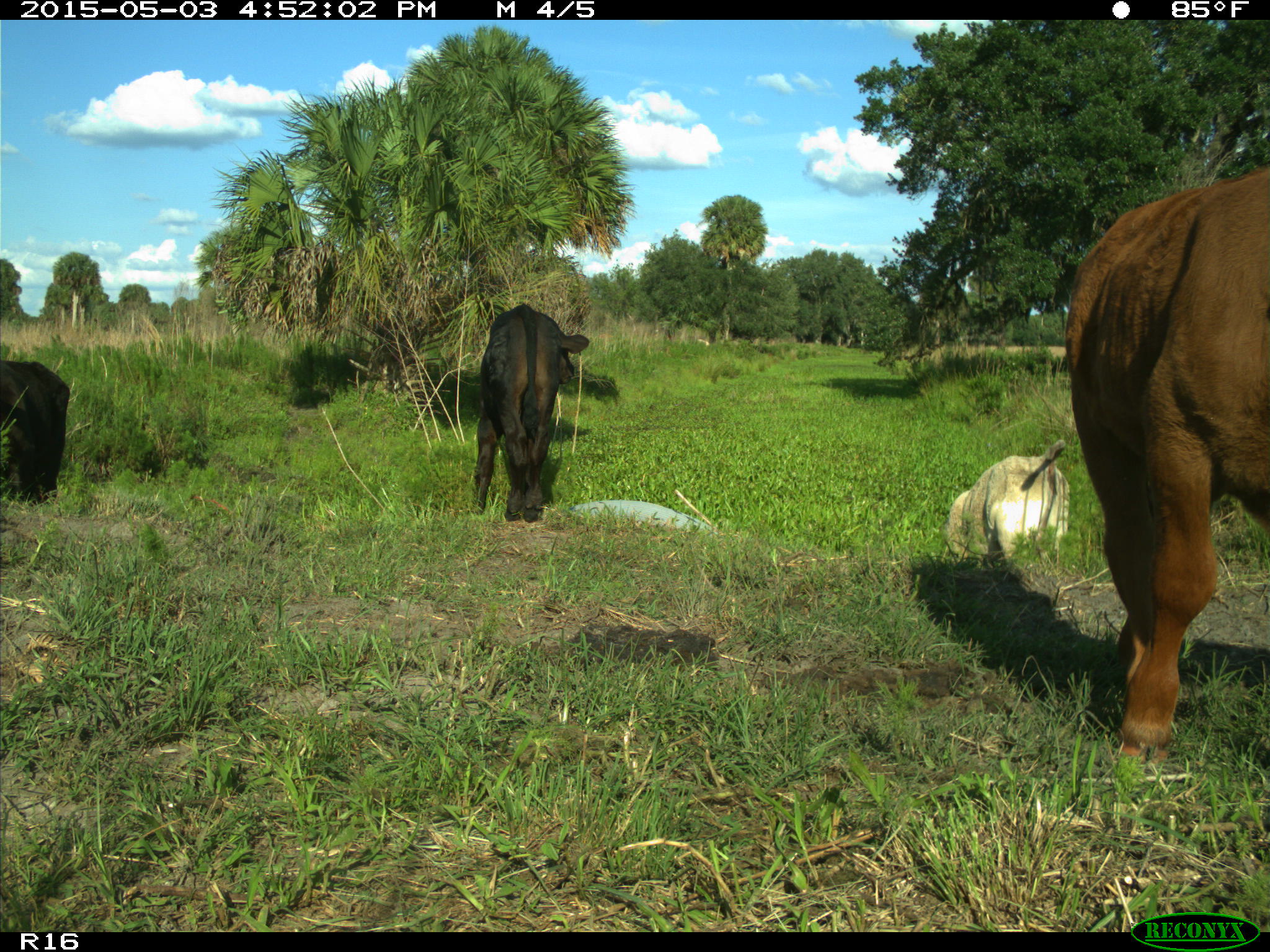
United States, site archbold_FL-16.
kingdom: Animalia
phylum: Chordata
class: Mammalia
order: Artiodactyla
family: Bovidae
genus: Bos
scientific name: Bos taurus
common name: domestic cow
Bos taurus (domestic cow).